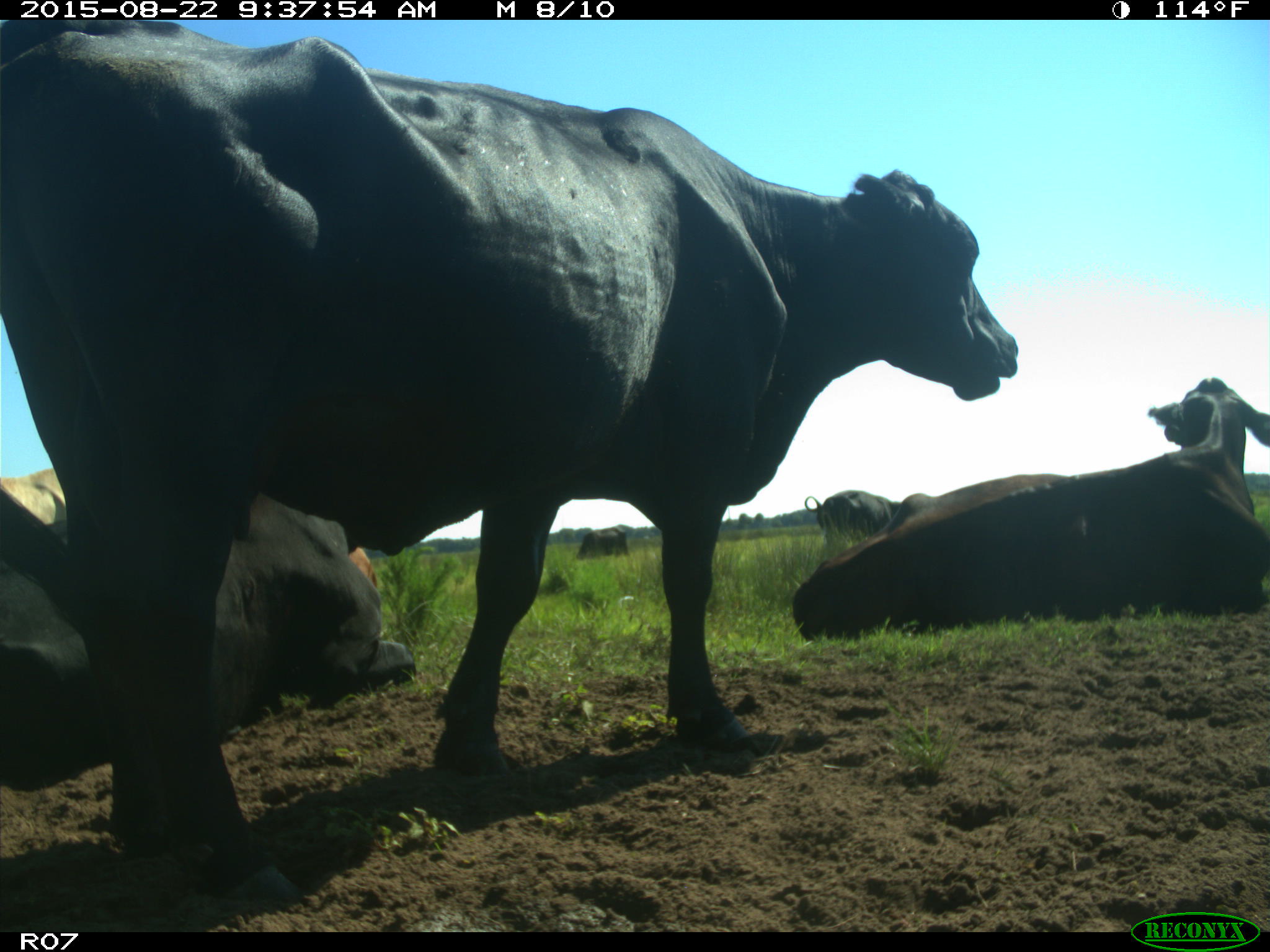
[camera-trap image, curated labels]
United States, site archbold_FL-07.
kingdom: Animalia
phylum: Chordata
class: Mammalia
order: Artiodactyla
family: Bovidae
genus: Bos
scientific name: Bos taurus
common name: domestic cow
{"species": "Bos taurus (domestic cow)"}